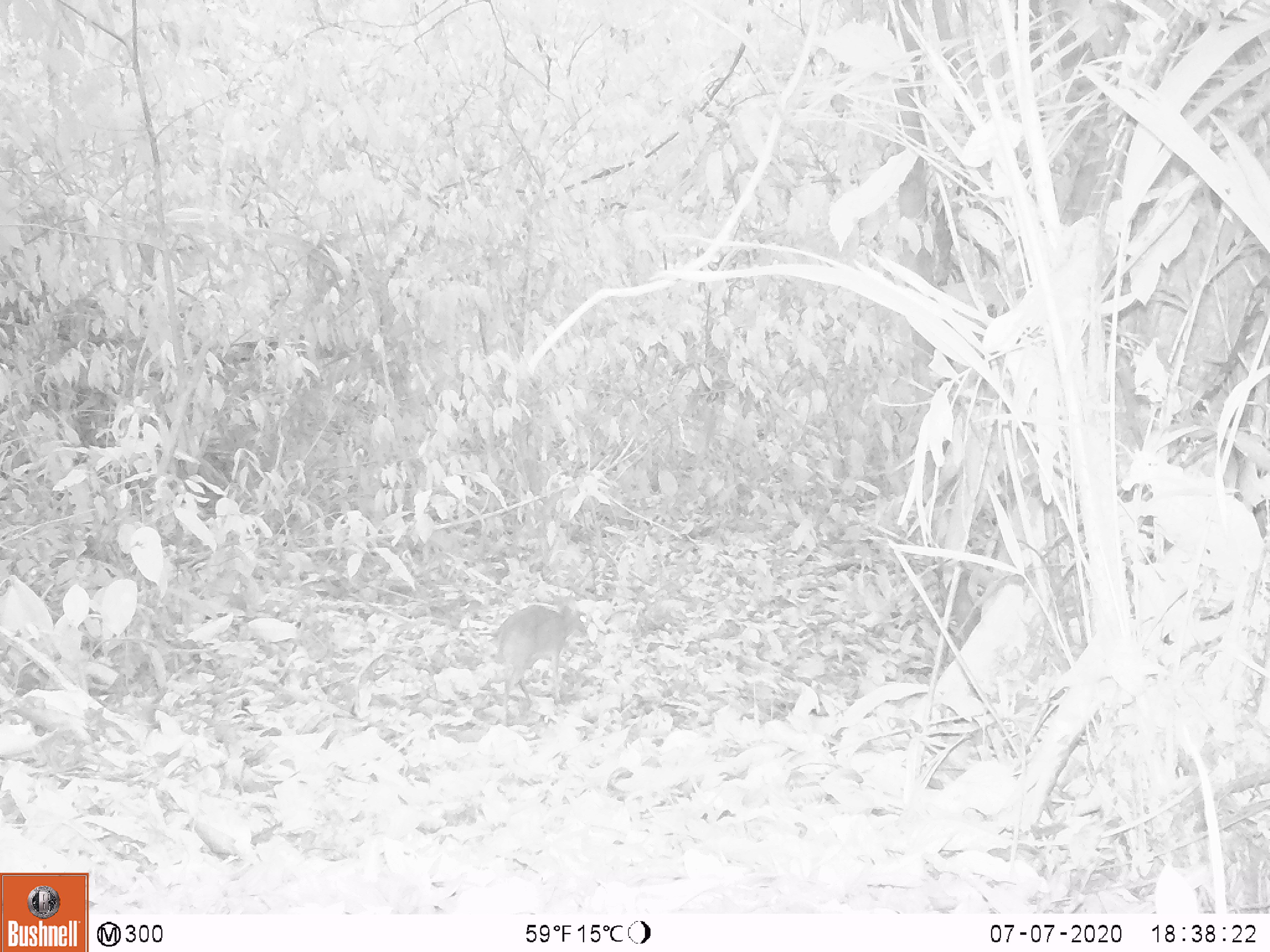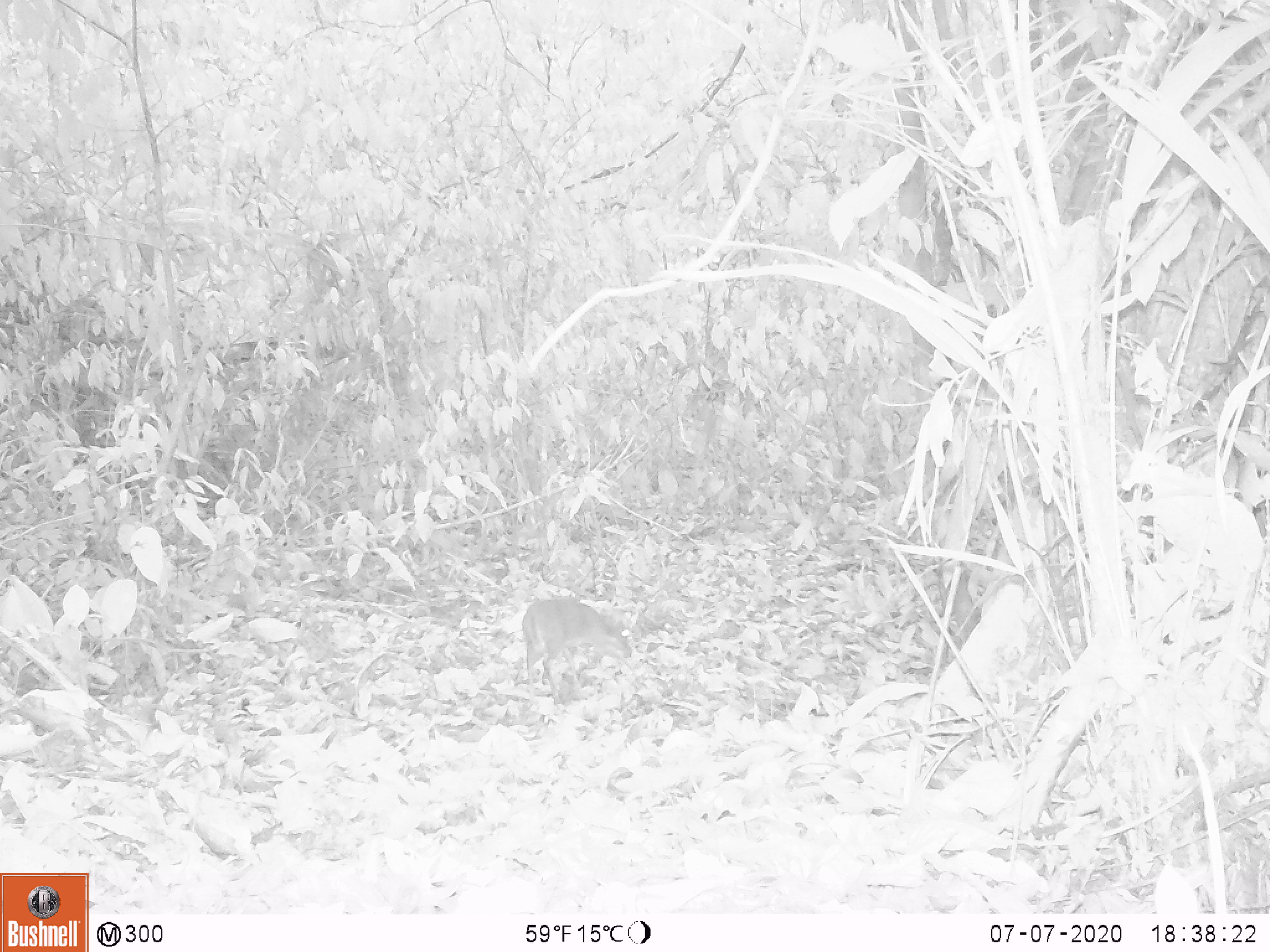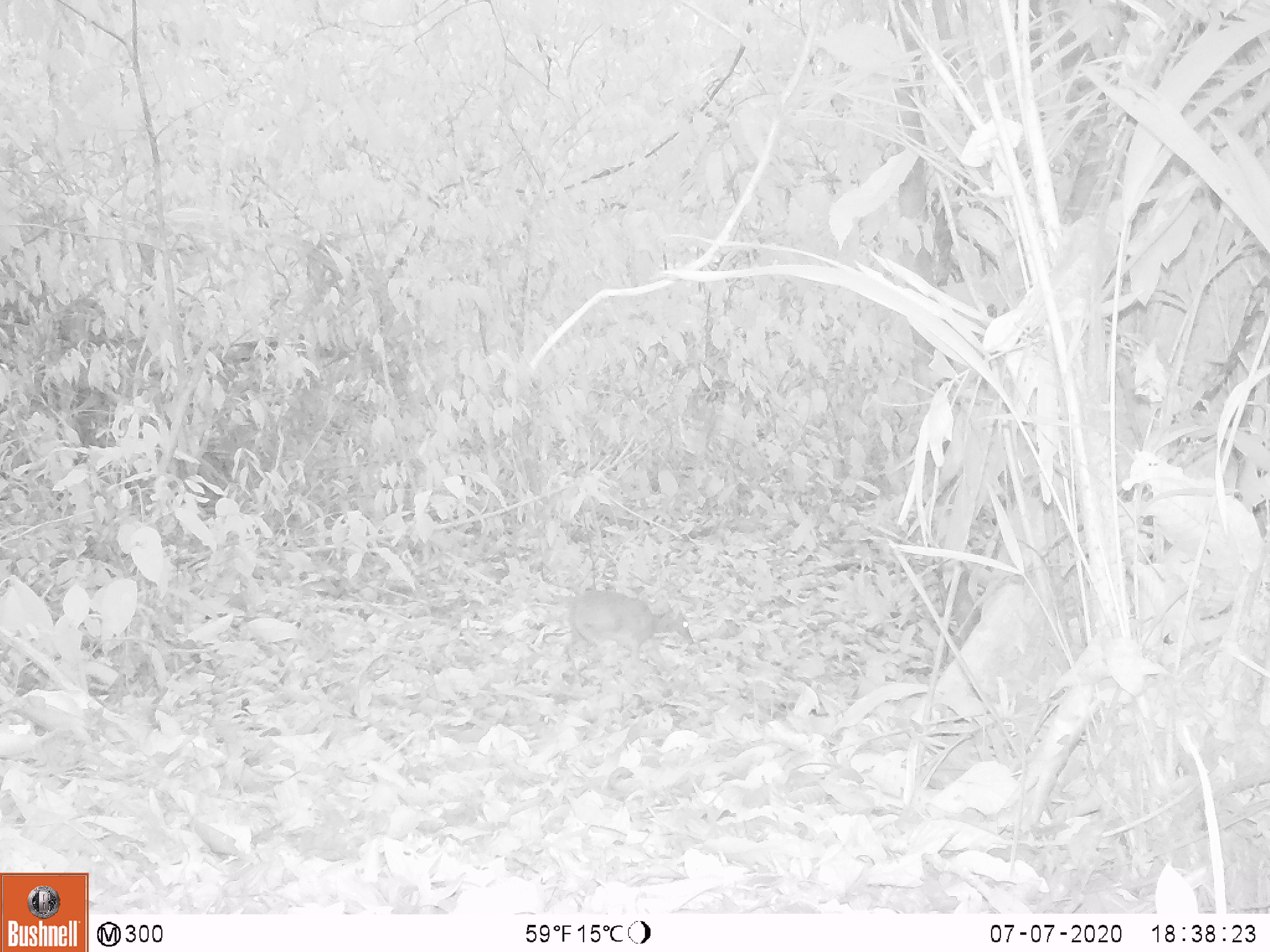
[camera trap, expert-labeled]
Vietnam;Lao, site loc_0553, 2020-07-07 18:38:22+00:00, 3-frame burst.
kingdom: Animalia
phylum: Chordata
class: Mammalia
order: Artiodactyla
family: Tragulidae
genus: Moschiola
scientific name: Moschiola meminna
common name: chevrotain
Chevrotain (Moschiola meminna). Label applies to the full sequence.